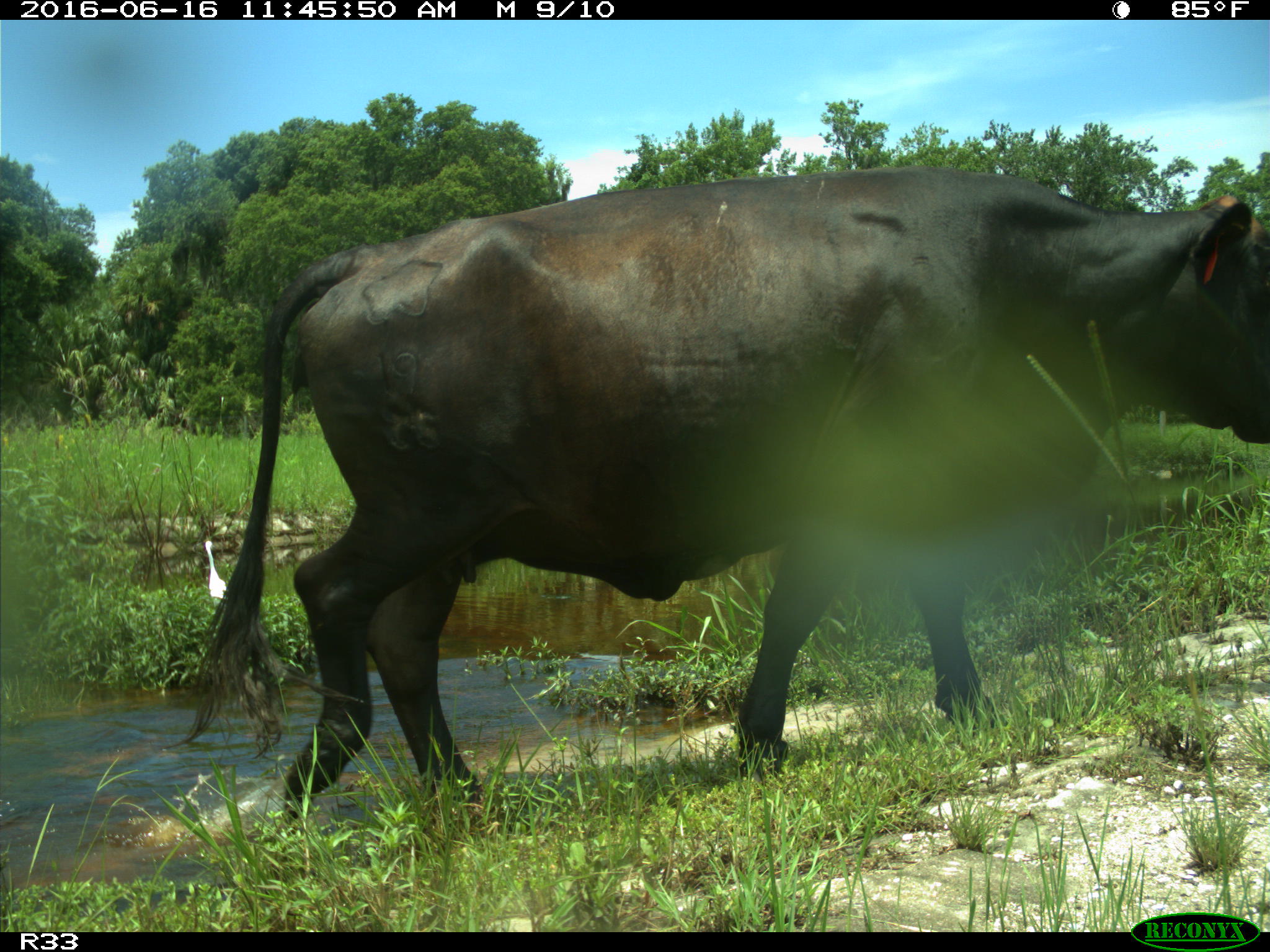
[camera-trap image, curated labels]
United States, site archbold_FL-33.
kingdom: Animalia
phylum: Chordata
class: Mammalia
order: Artiodactyla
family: Bovidae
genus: Bos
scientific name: Bos taurus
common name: domestic cow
Bos taurus (domestic cow).